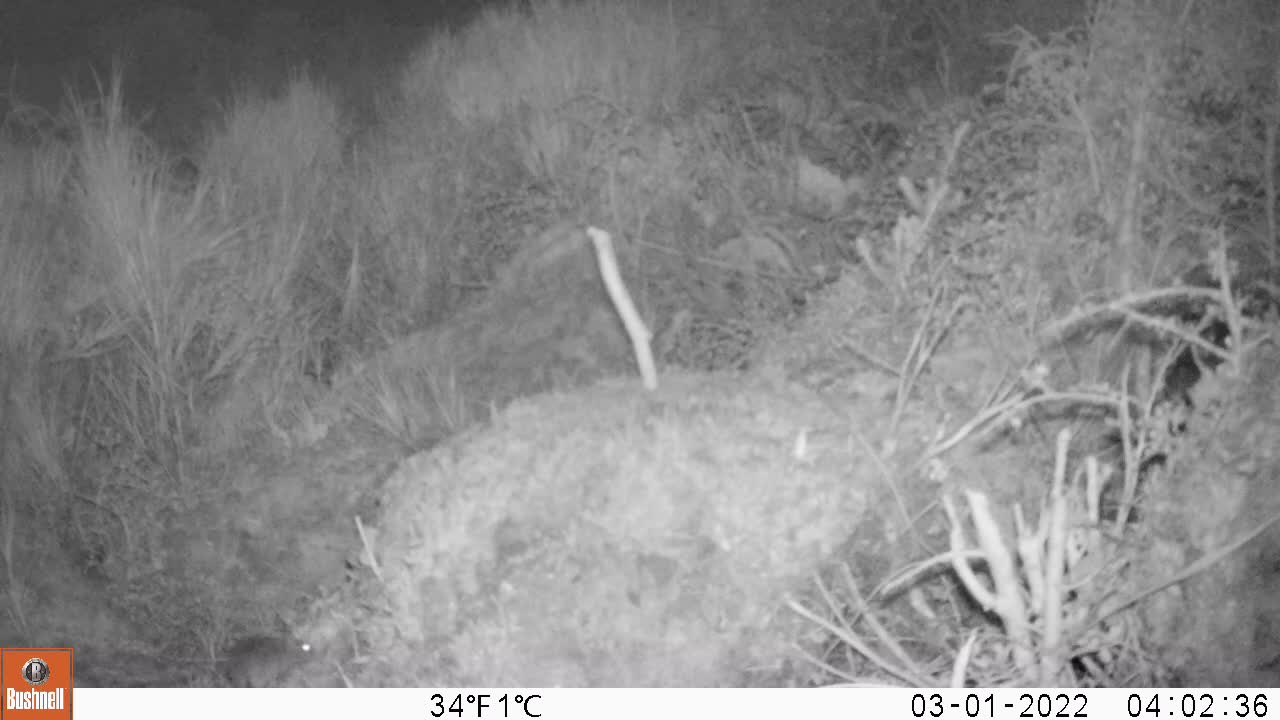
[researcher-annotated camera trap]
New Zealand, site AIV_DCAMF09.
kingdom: Animalia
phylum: Chordata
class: Mammalia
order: Rodentia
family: Muridae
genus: Mus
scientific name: Mus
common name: mouse